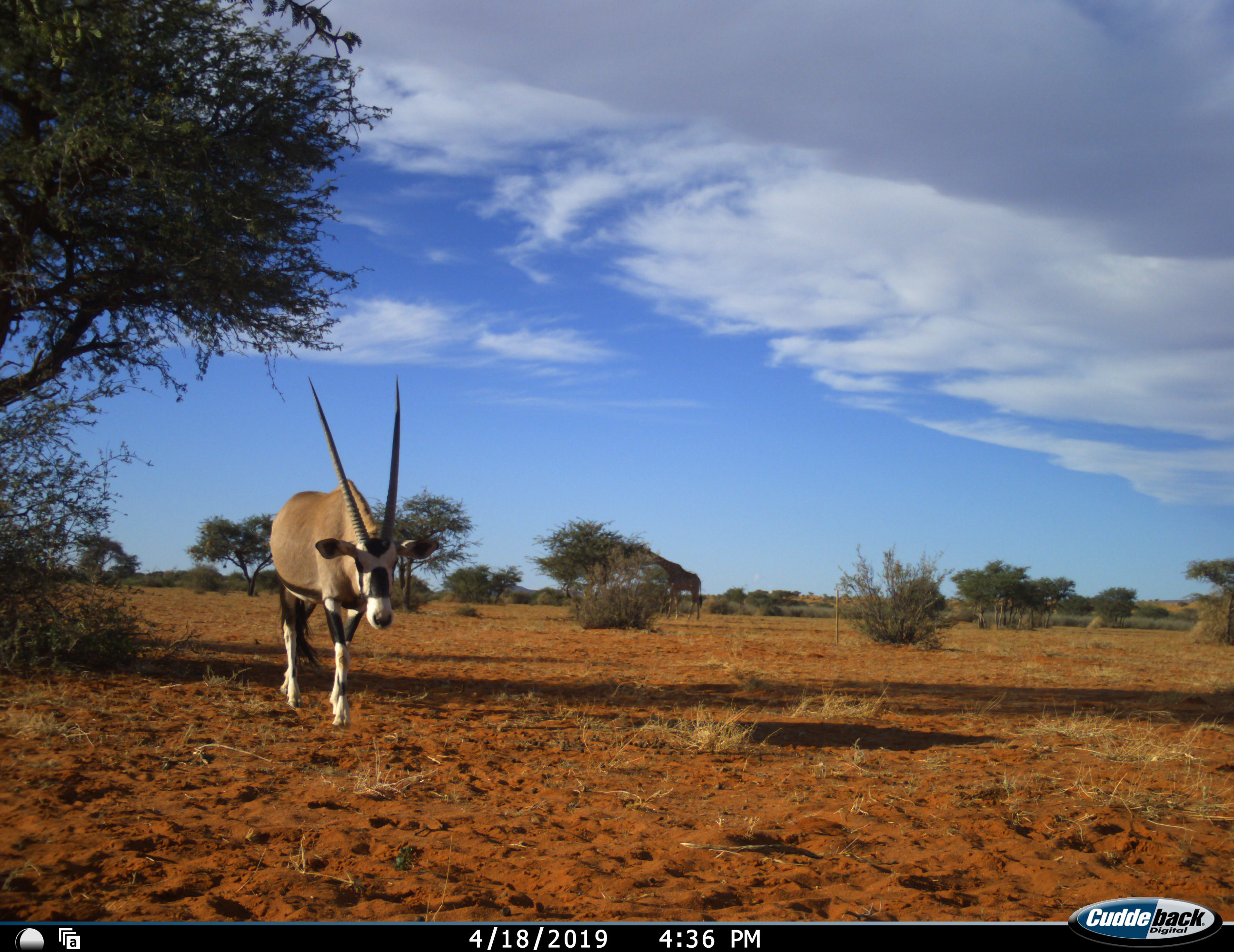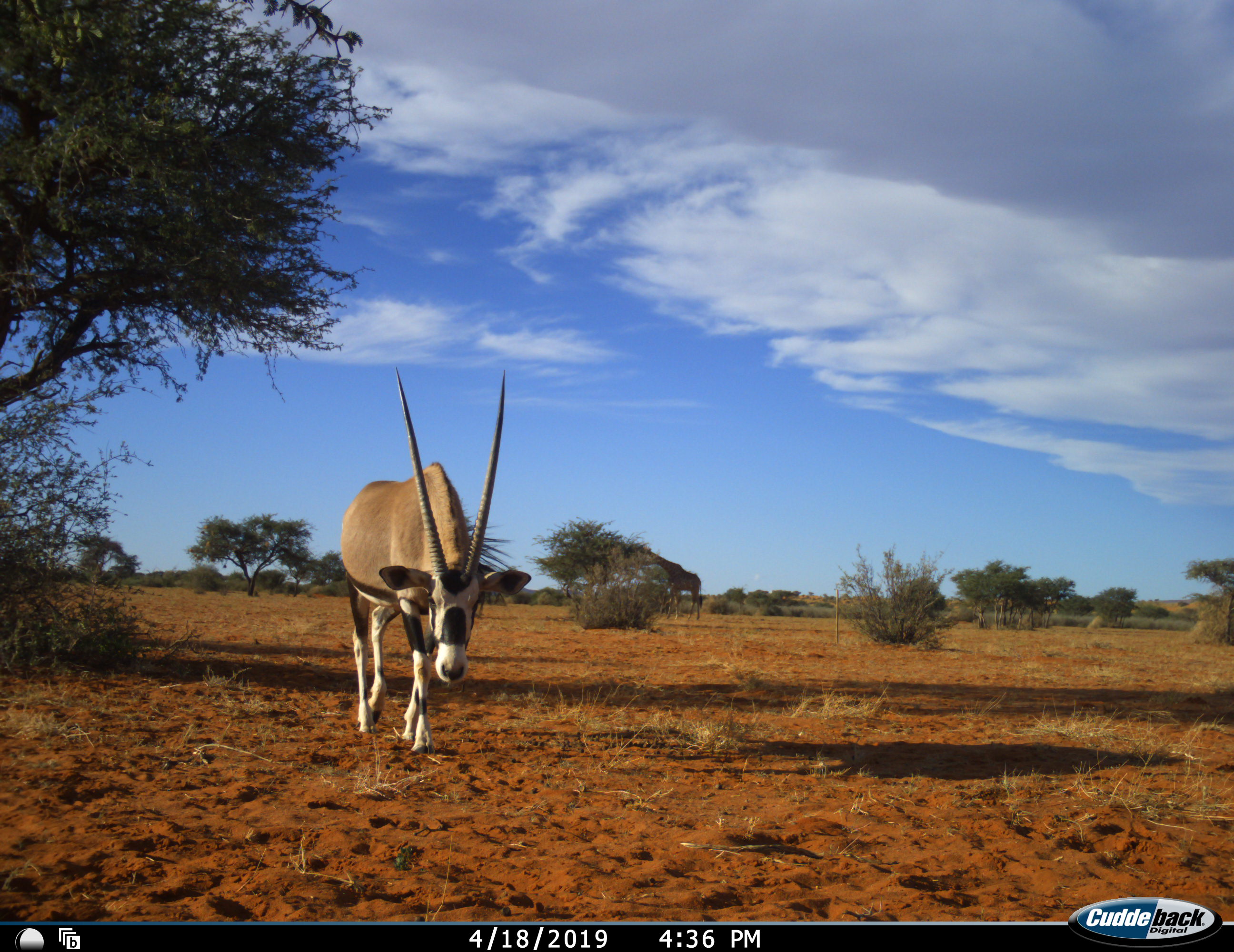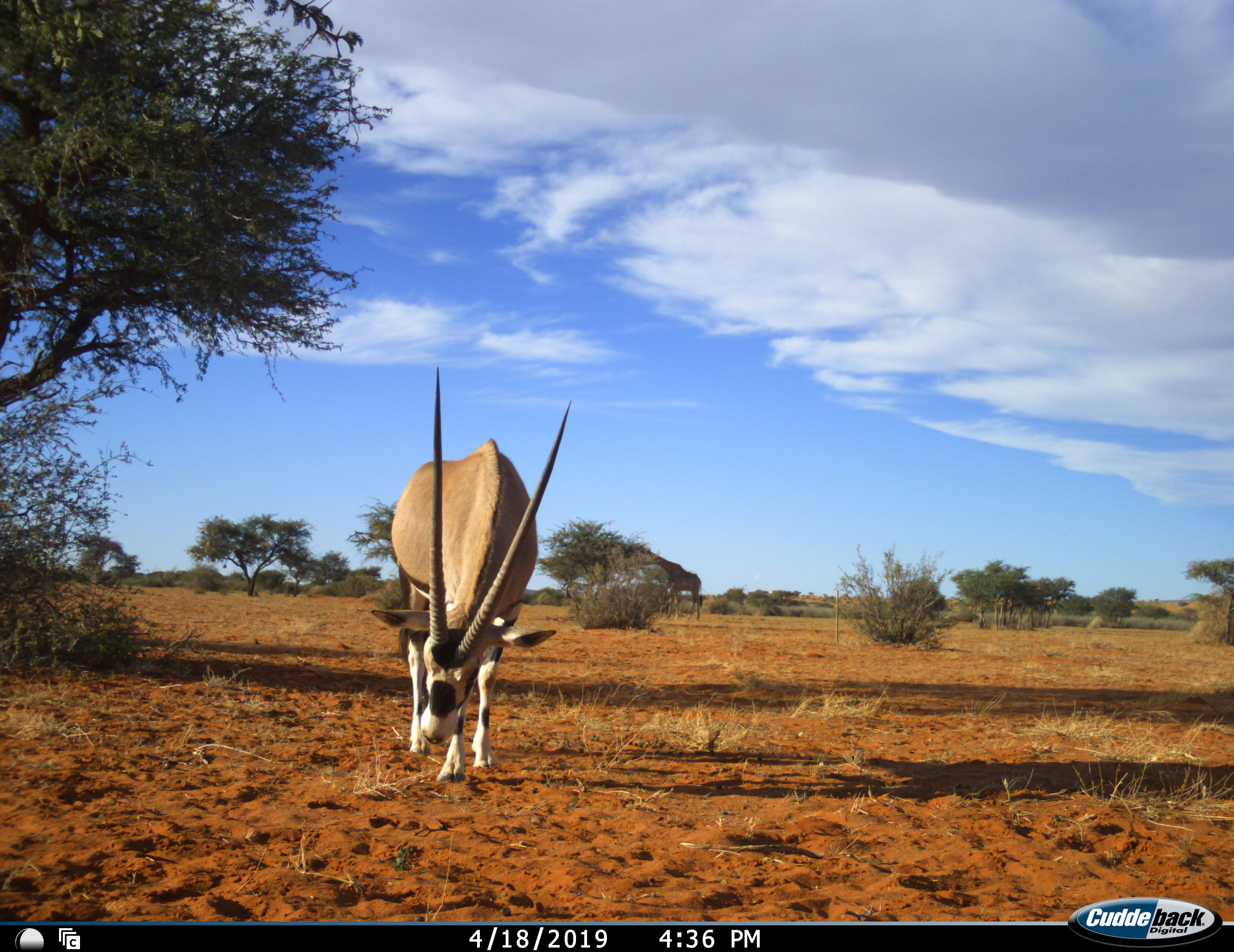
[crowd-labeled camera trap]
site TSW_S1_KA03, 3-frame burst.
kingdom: Animalia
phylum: Chordata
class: Mammalia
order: Artiodactyla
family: Bovidae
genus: Oryx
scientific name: Oryx gazella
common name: gemsbok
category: oryx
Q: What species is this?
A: Oryx (gemsbok) (Oryx gazella).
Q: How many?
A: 1.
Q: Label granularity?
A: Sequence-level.